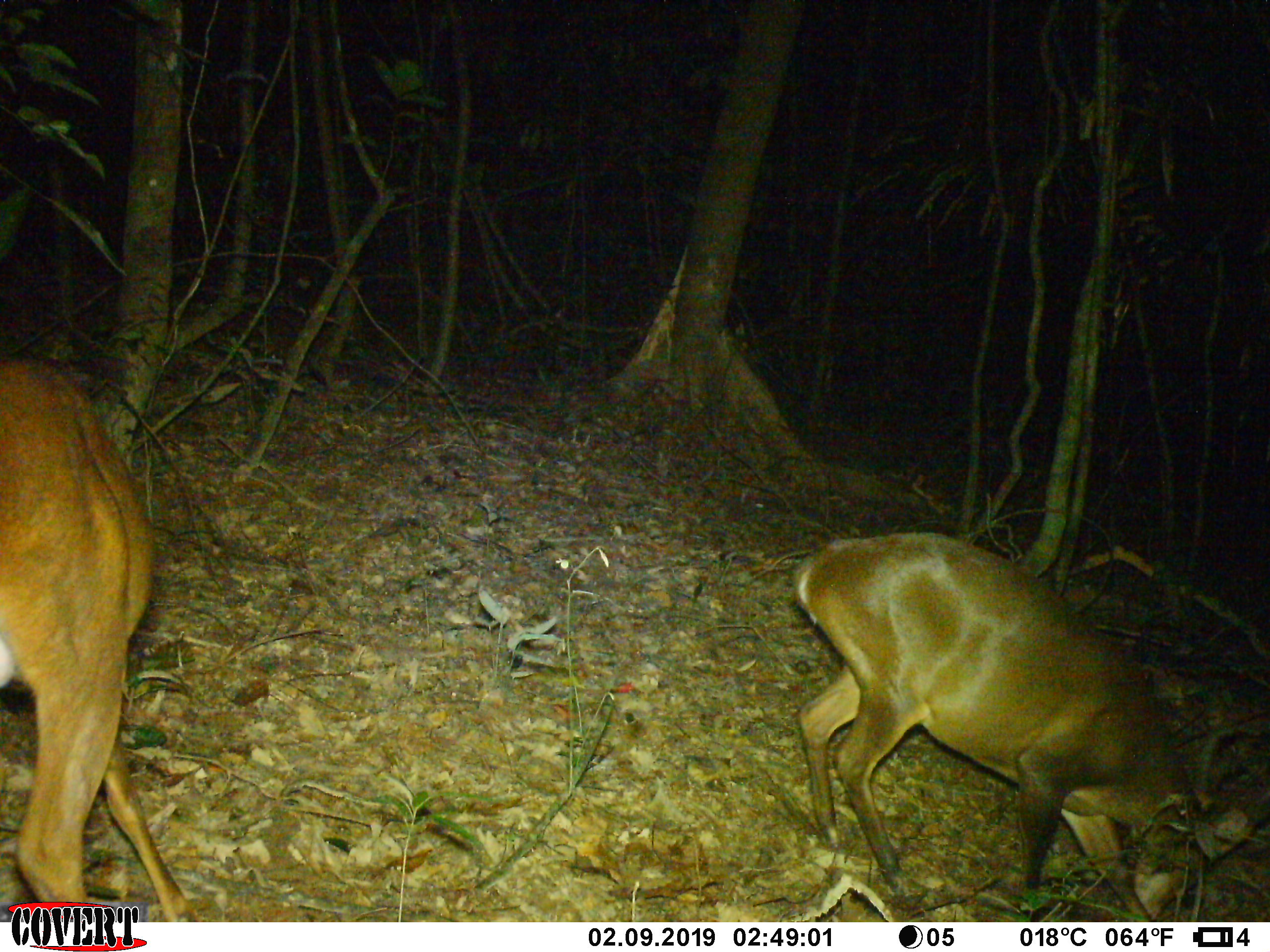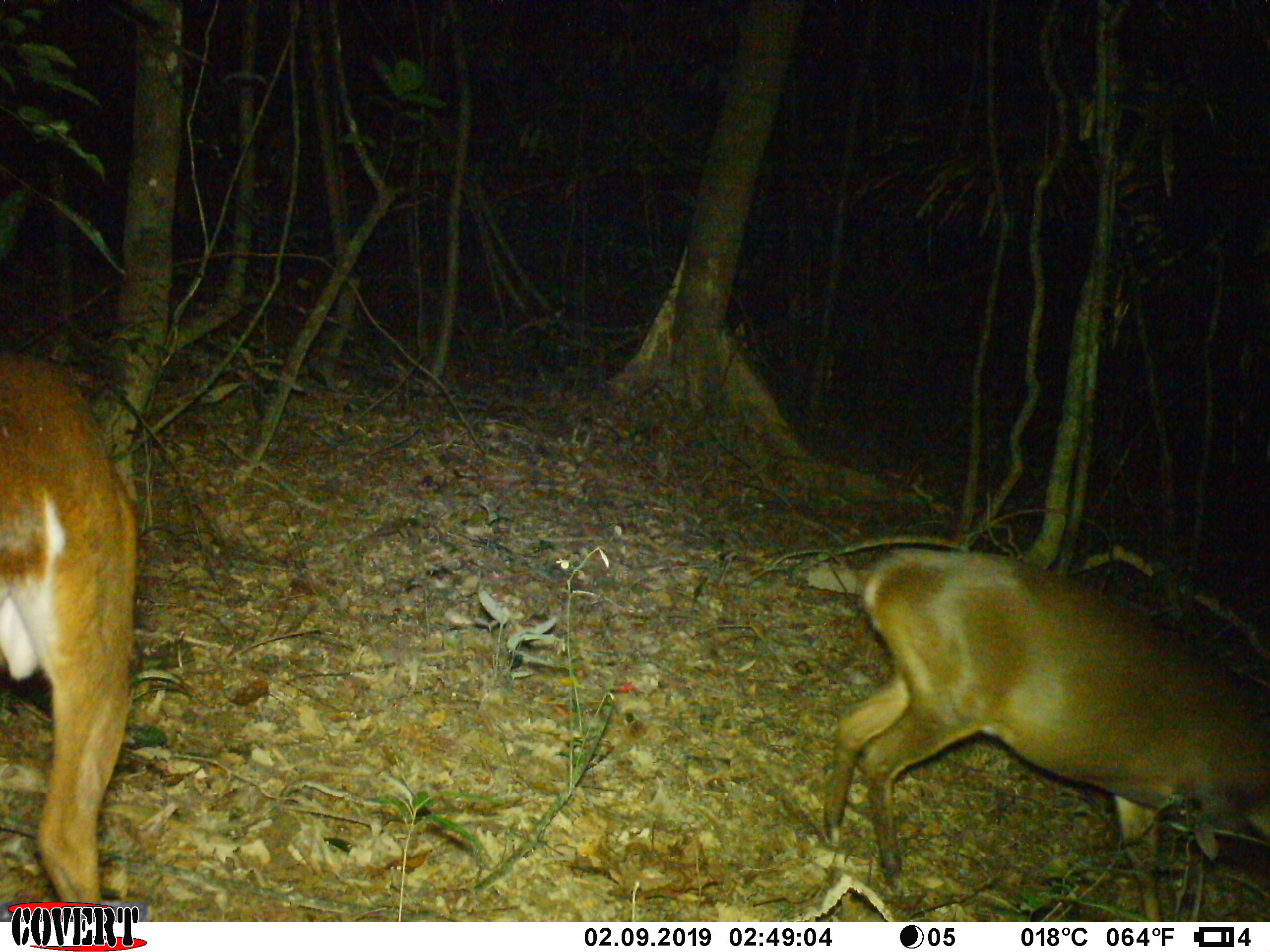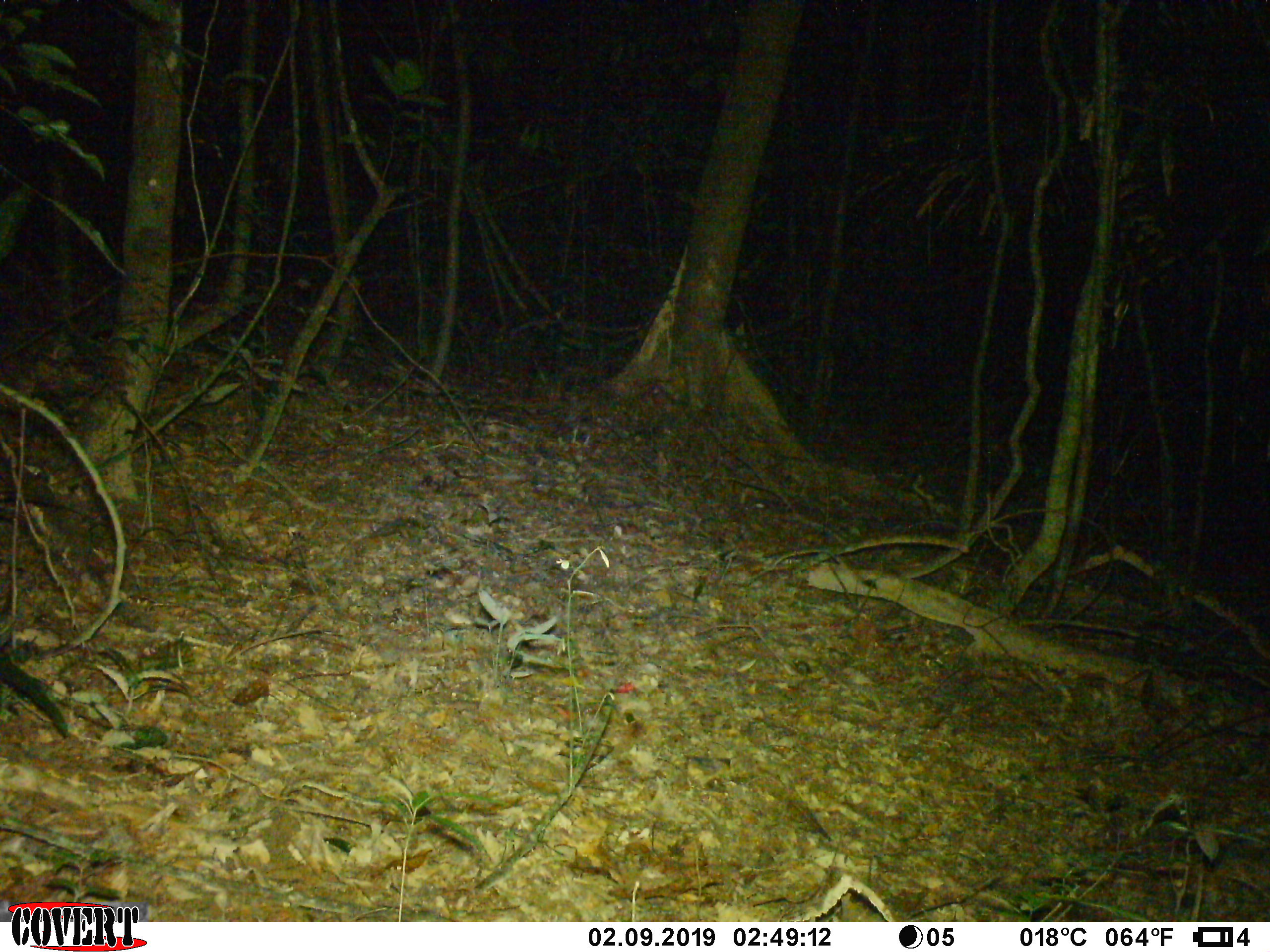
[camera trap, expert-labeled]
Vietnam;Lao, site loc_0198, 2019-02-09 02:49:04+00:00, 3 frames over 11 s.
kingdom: Animalia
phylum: Chordata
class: Mammalia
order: Artiodactyla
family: Cervidae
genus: Muntiacus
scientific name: Muntiacus vuquangensis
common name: large-antlered muntjac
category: large antlered muntjac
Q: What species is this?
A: Large antlered muntjac (large-antlered muntjac) (Muntiacus vuquangensis).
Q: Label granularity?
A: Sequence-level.